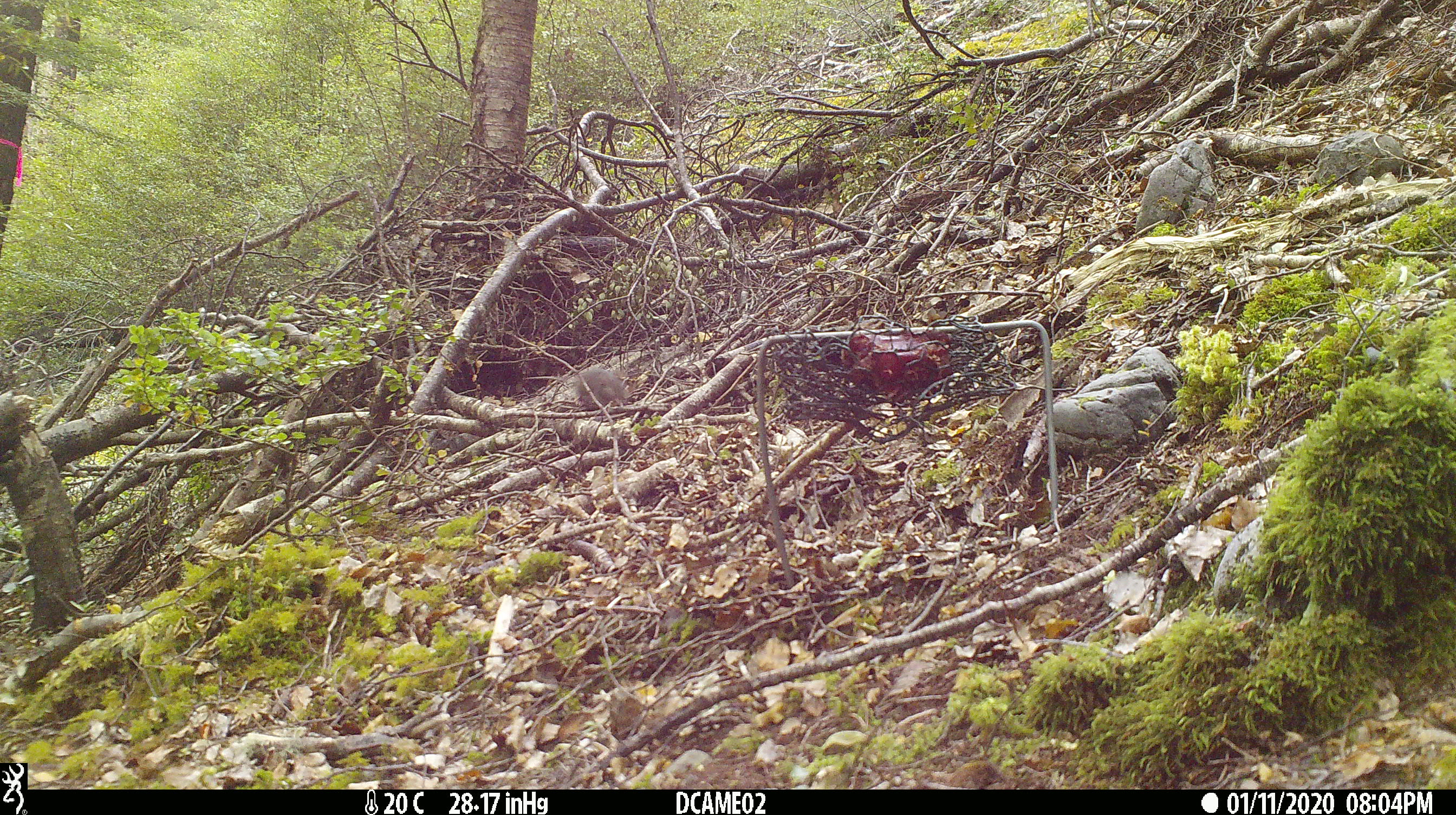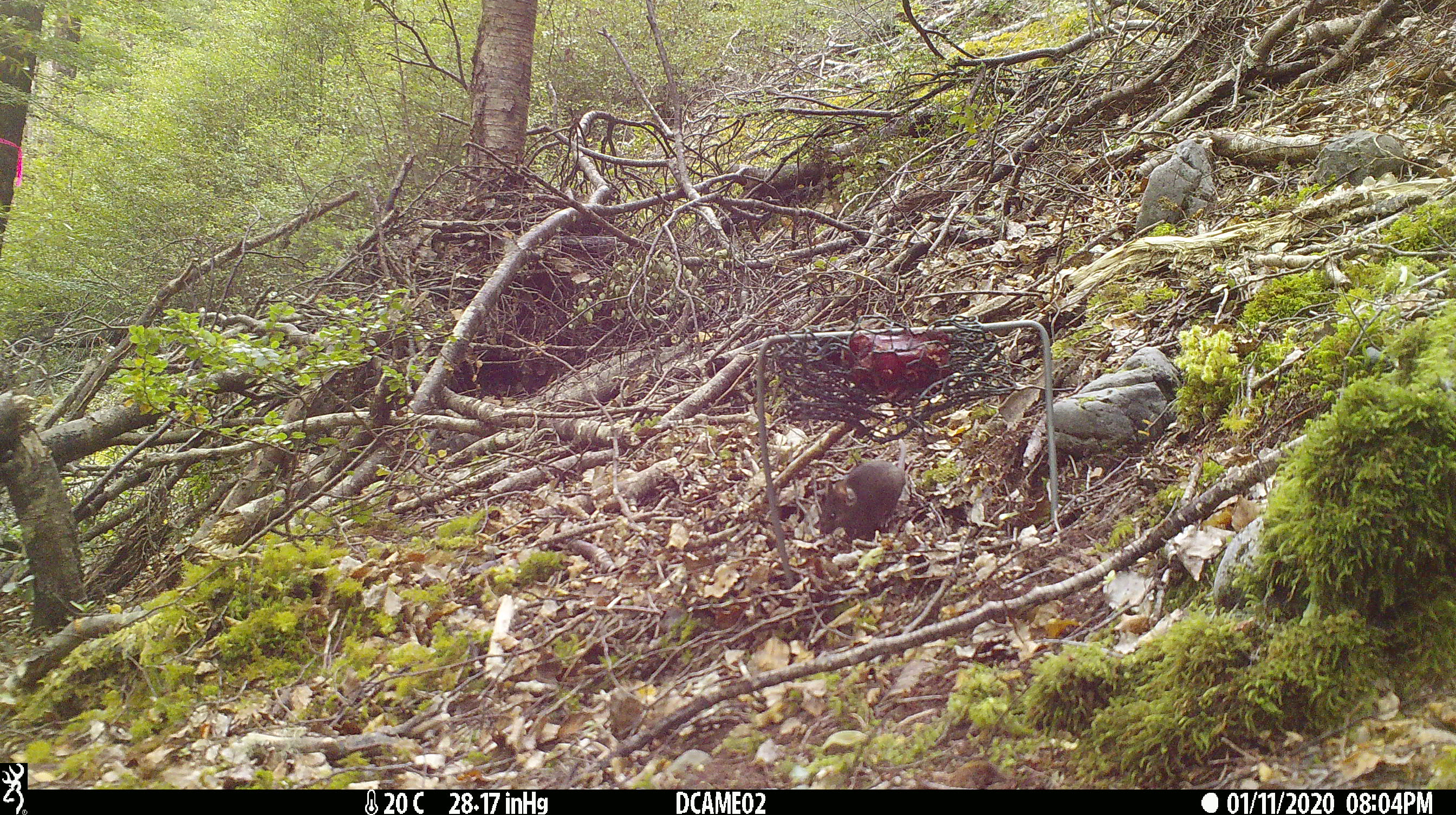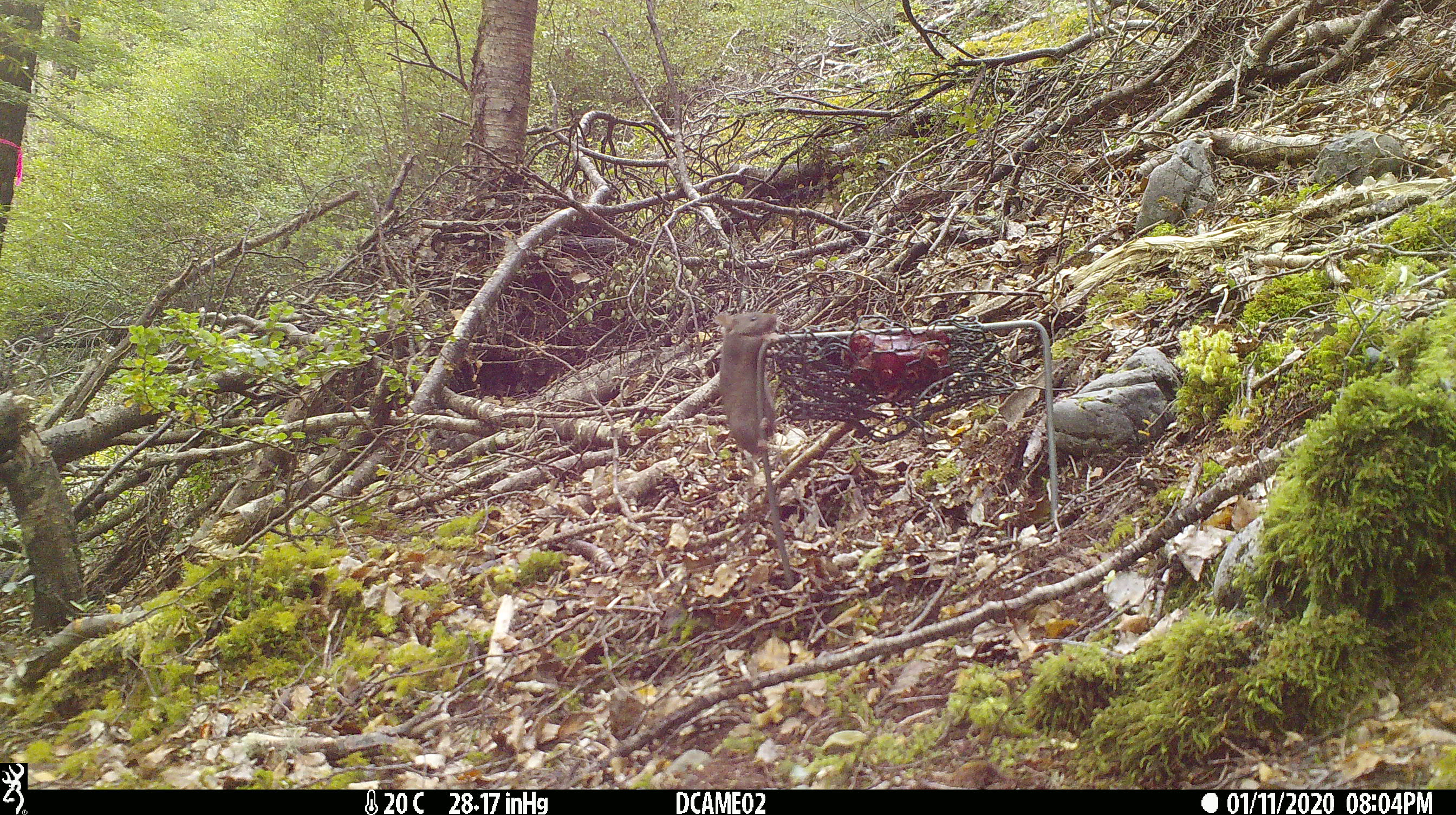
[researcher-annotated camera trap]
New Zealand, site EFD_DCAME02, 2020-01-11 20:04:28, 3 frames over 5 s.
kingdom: Animalia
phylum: Chordata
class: Mammalia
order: Rodentia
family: Muridae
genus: Mus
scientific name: Mus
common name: mouse